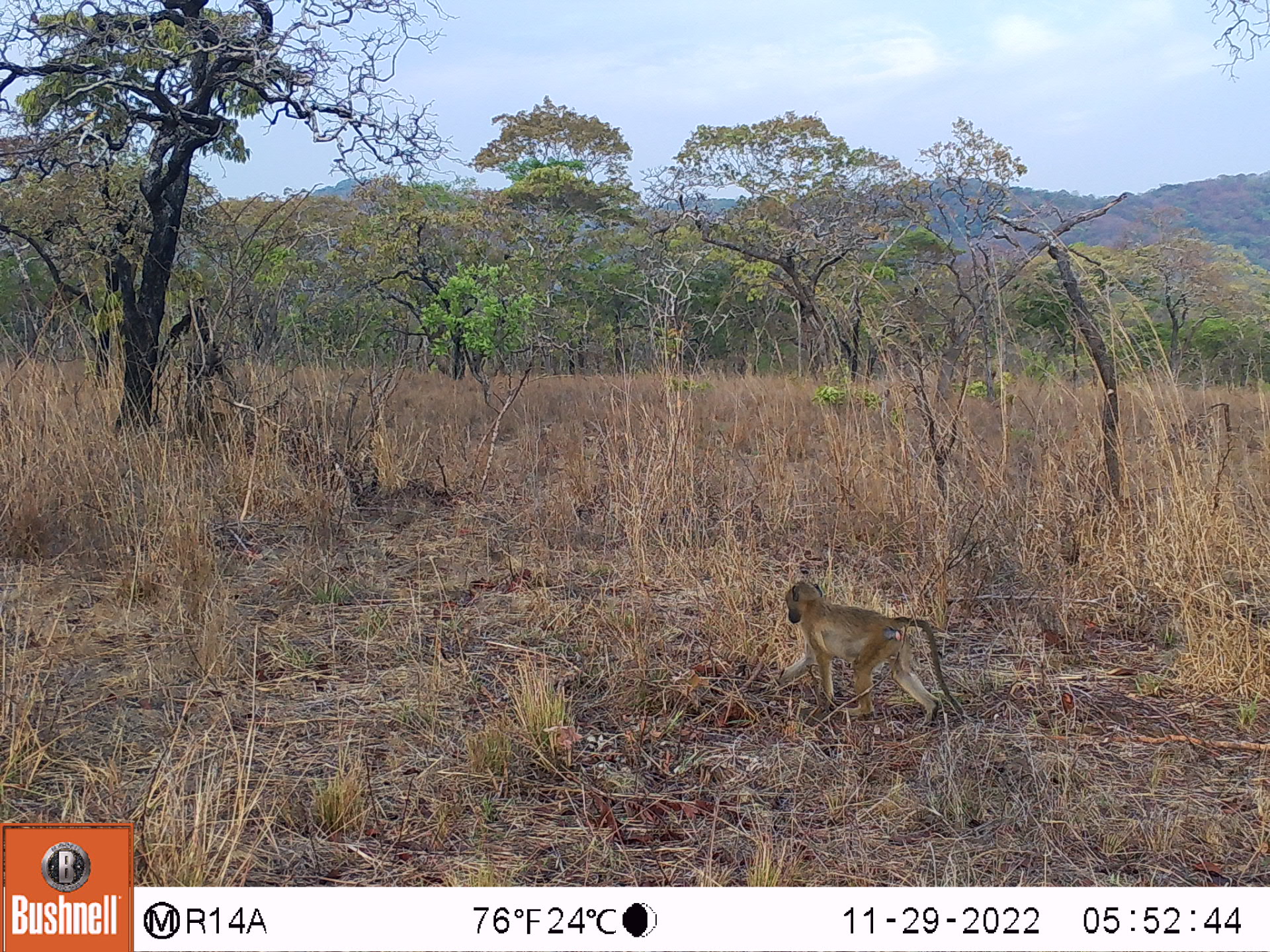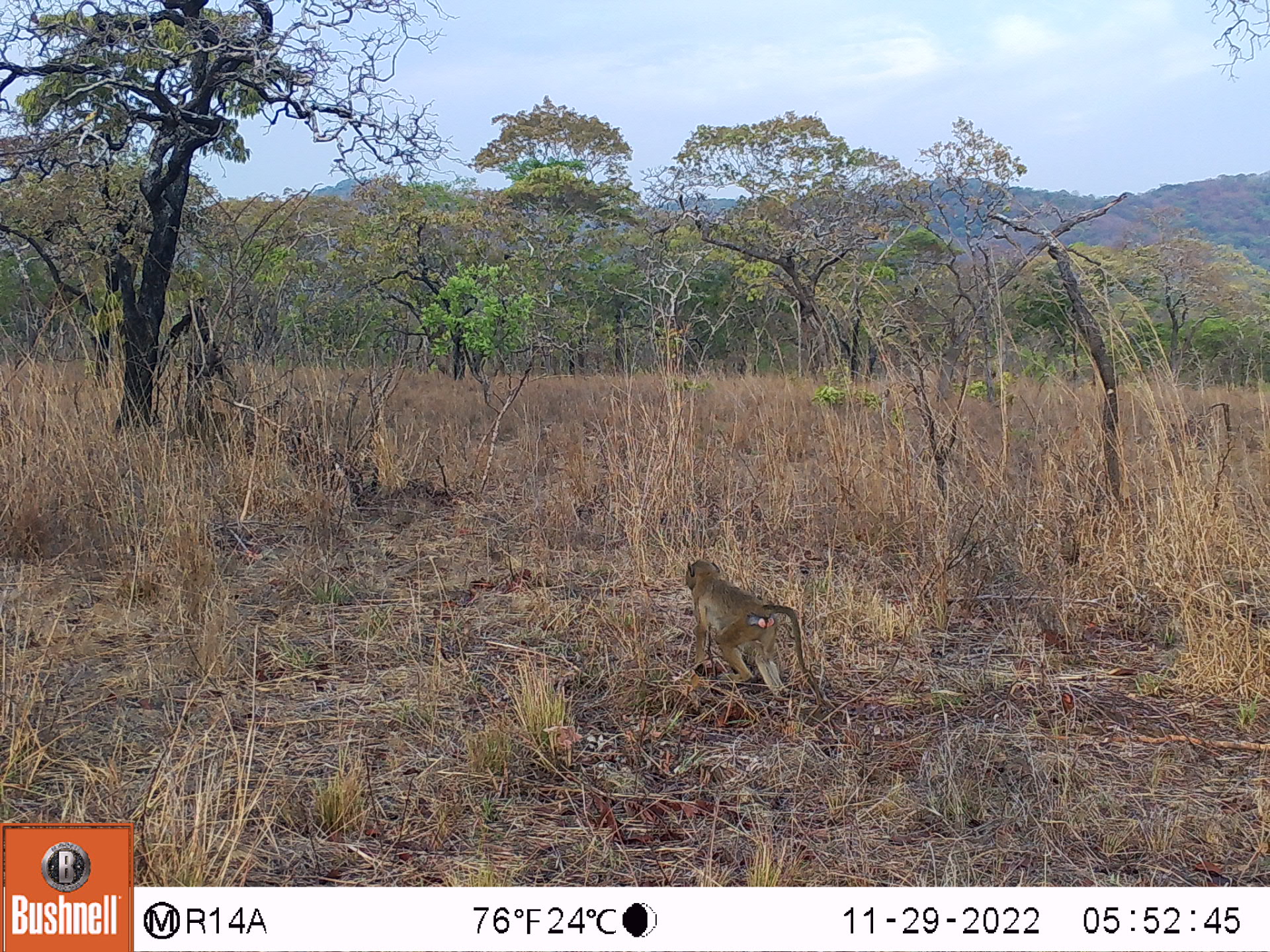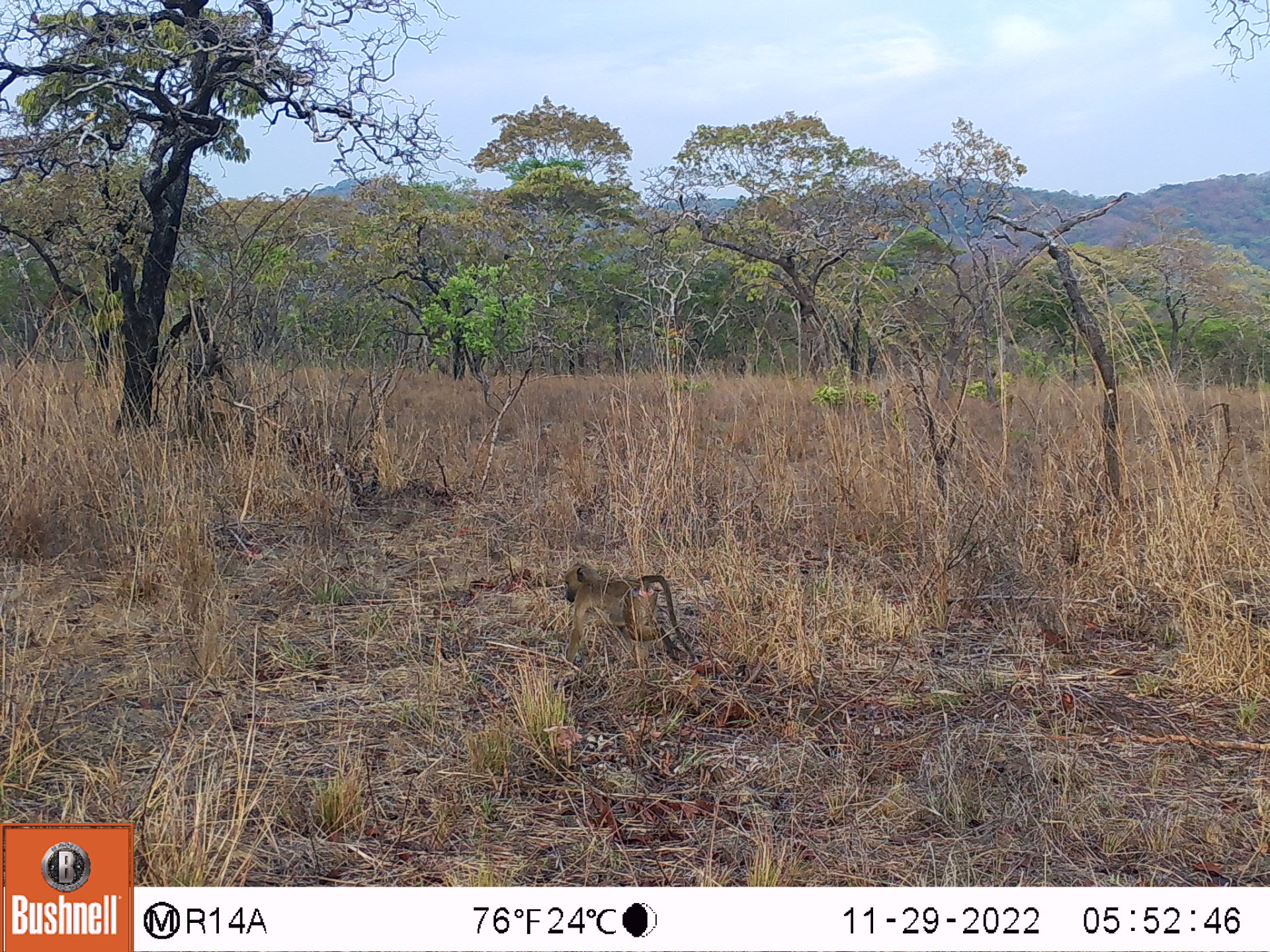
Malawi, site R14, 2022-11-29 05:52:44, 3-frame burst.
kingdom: Animalia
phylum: Chordata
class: Mammalia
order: Primates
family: Cercopithecidae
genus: Papio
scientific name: Papio cynocephalus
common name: yellow baboon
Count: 1.